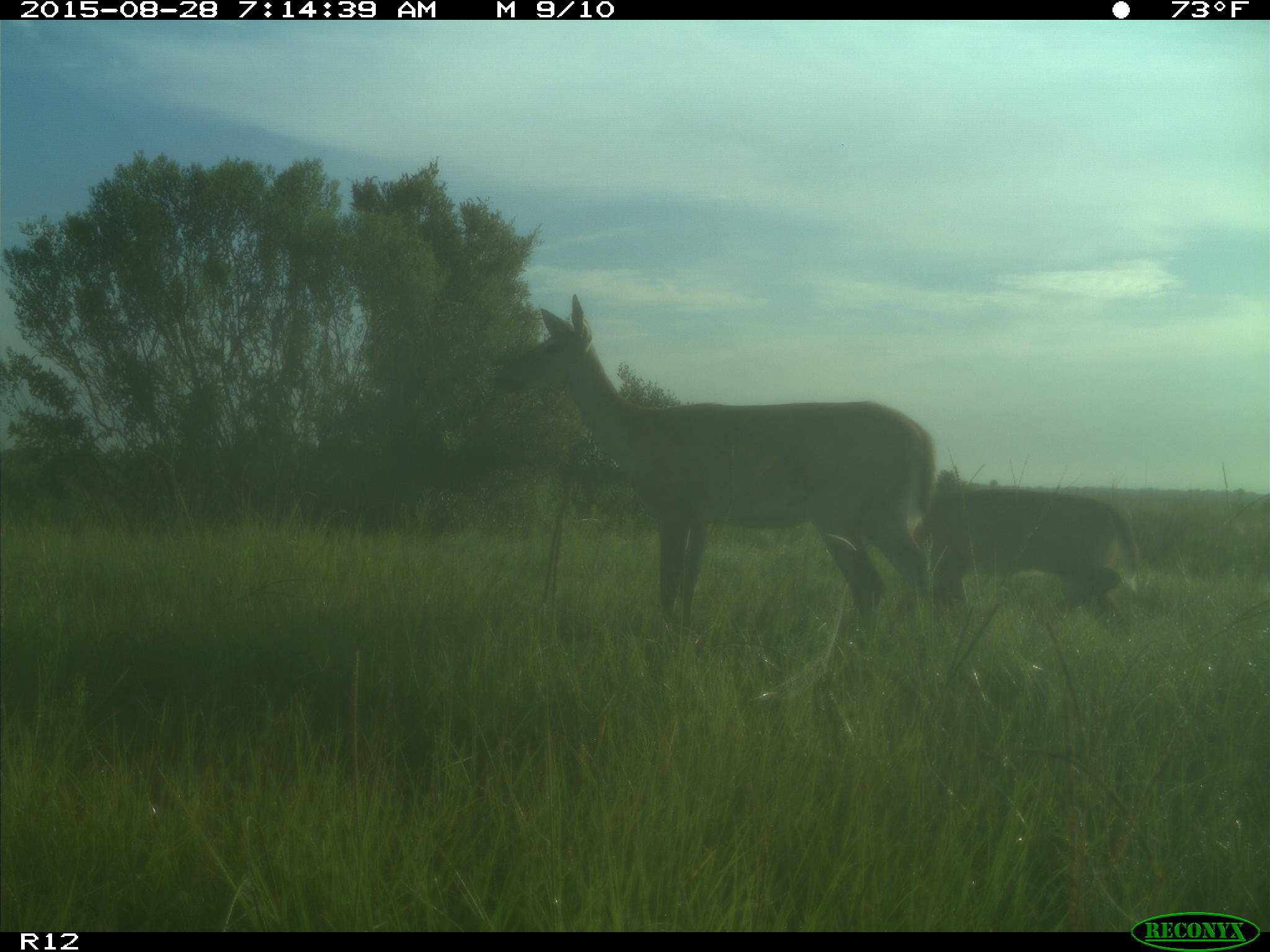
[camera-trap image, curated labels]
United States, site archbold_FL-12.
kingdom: Animalia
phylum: Chordata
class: Mammalia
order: Artiodactyla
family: Cervidae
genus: Odocoileus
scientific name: Odocoileus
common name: deer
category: unidentified deer